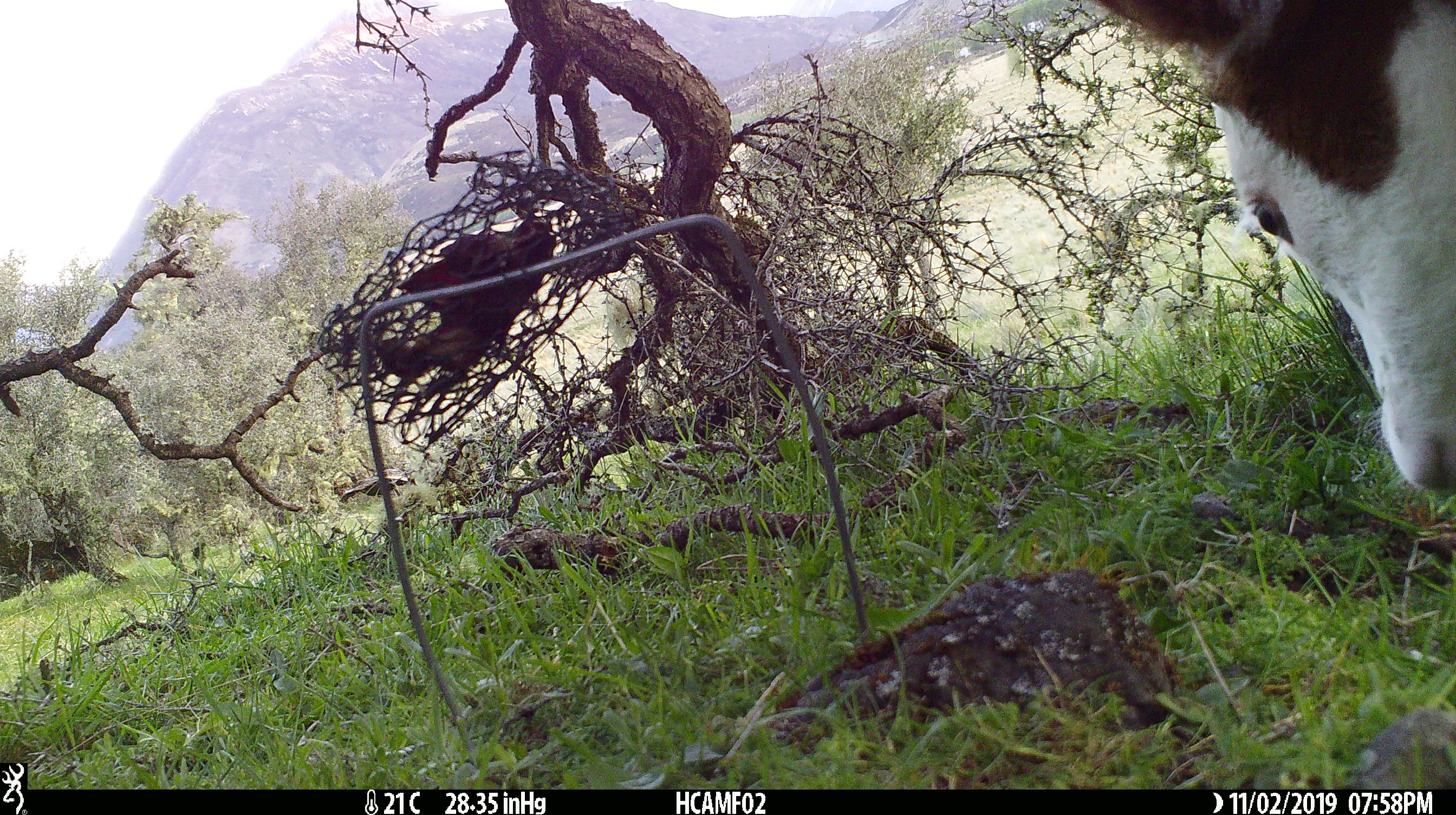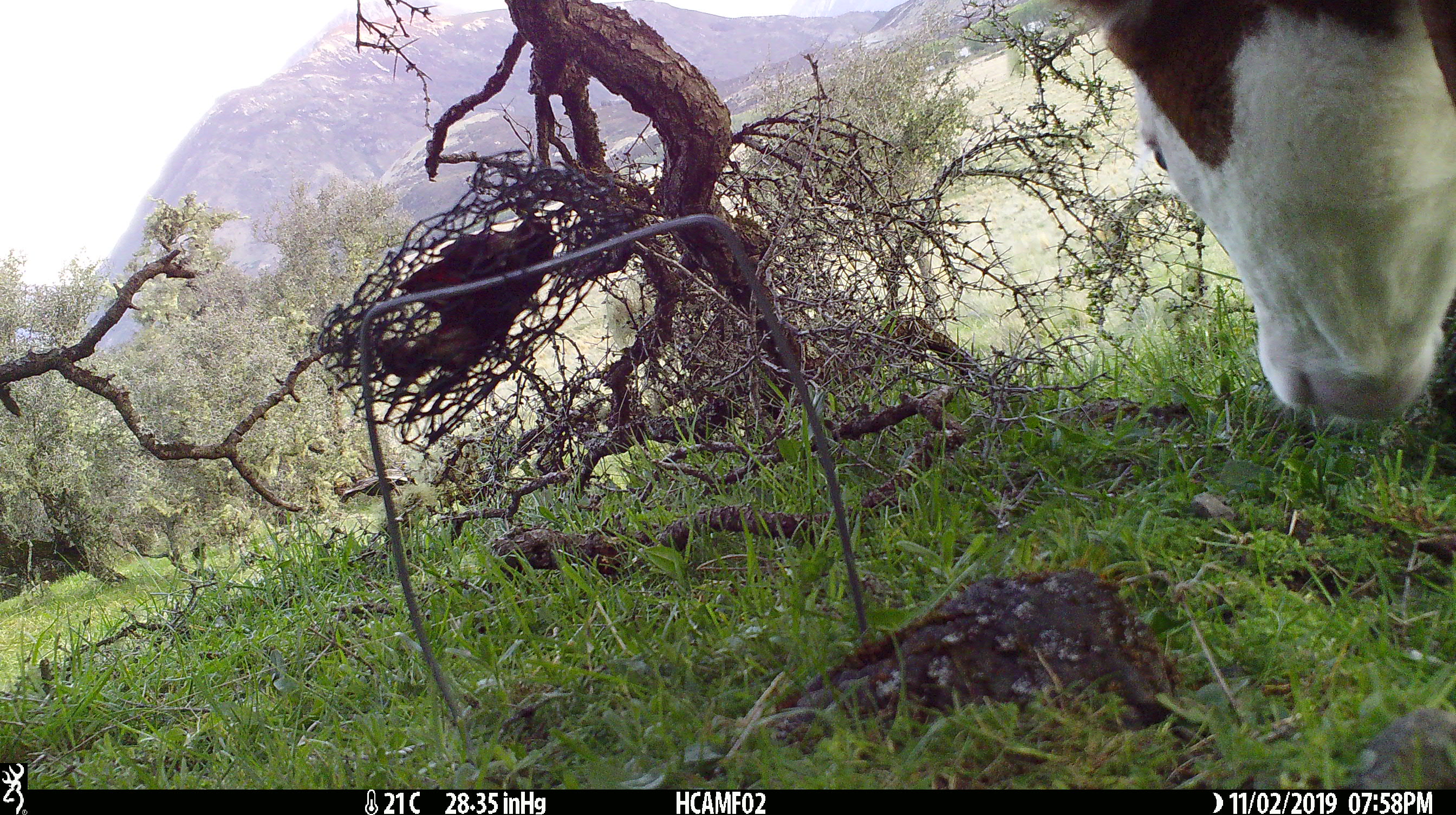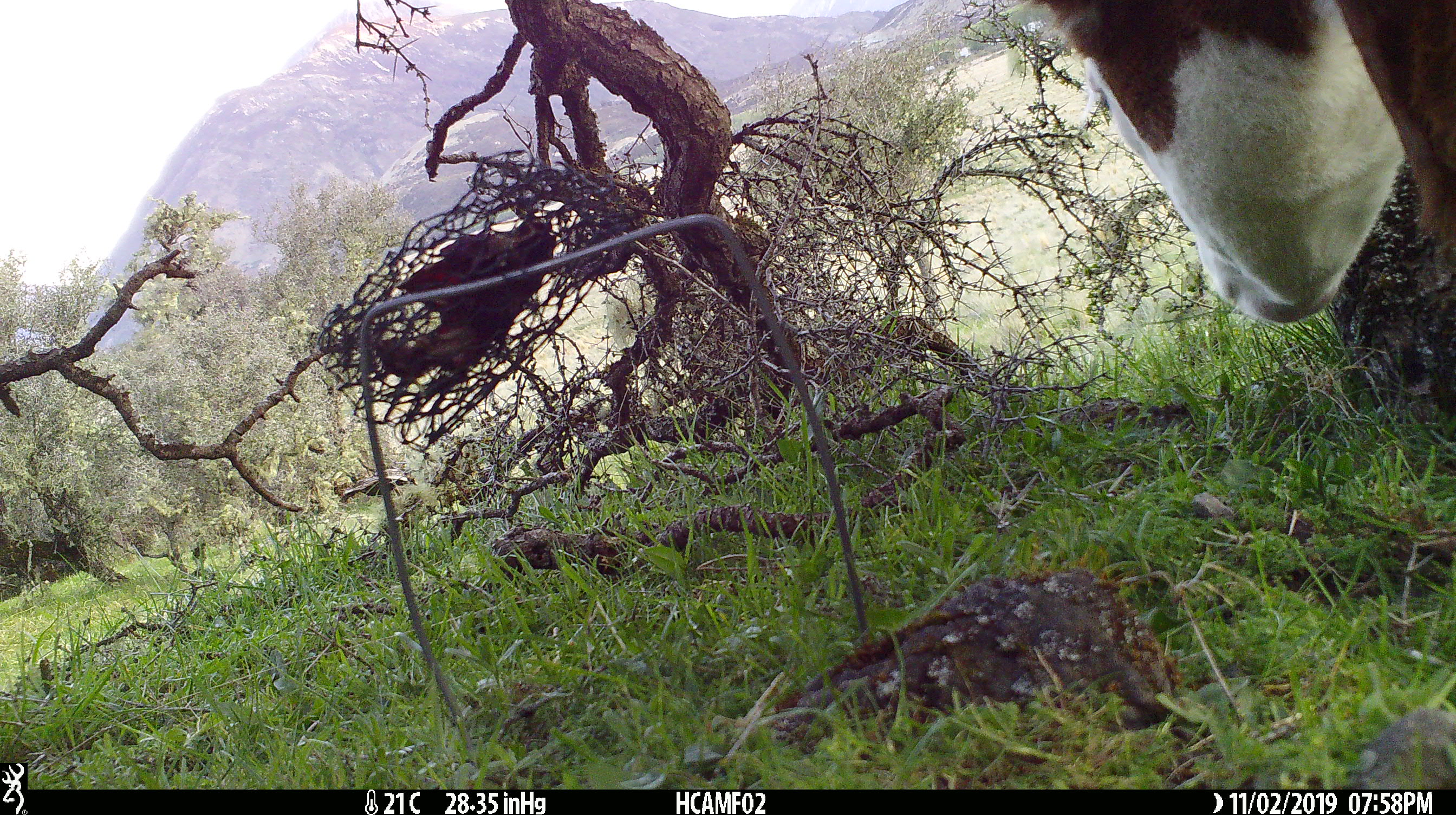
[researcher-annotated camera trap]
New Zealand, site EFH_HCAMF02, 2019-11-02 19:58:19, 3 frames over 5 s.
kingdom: Animalia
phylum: Chordata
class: Mammalia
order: Artiodactyla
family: Bovidae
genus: Bos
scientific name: Bos taurus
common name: domestic cow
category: cow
Cow (domestic cow) (Bos taurus).